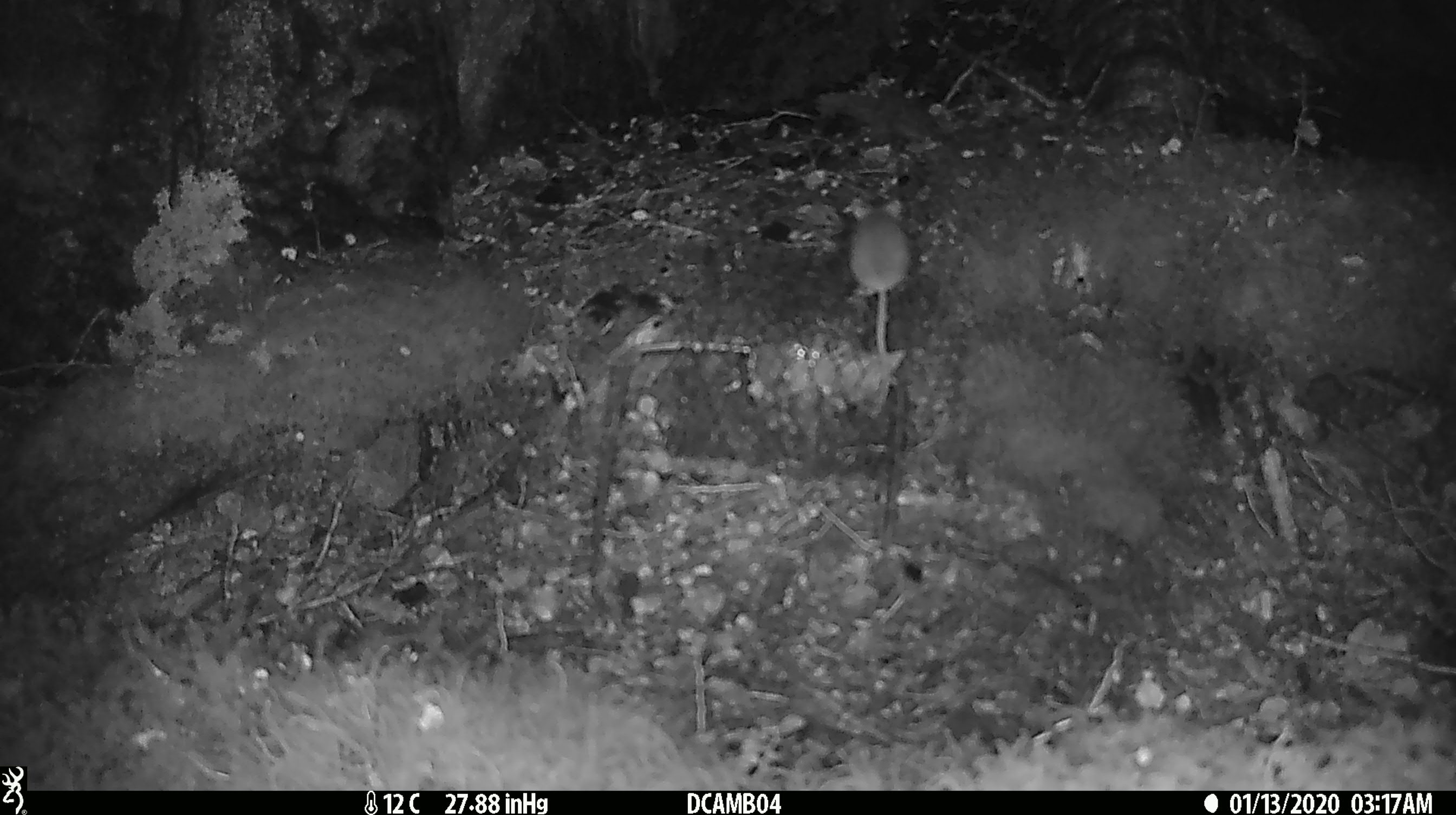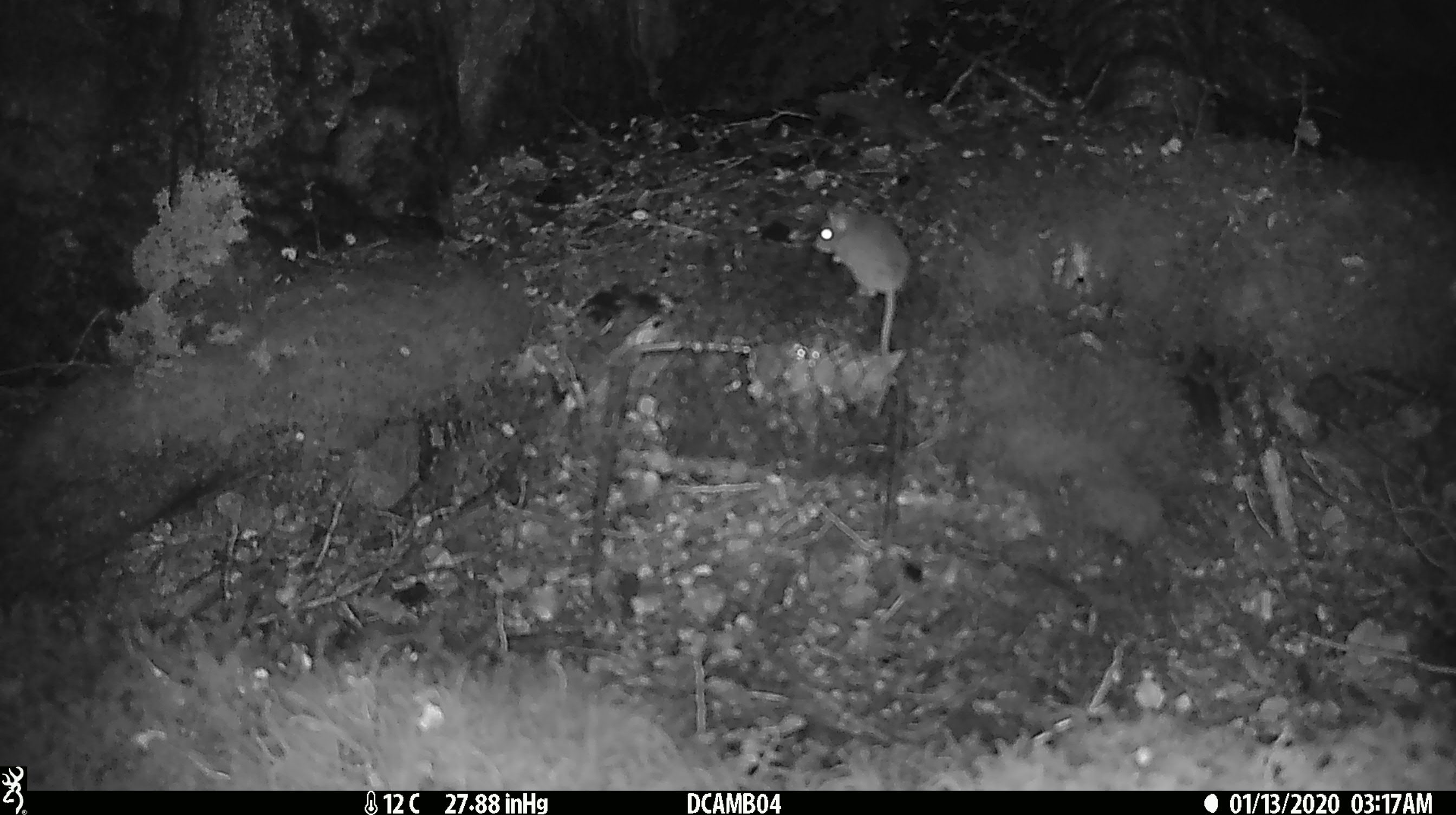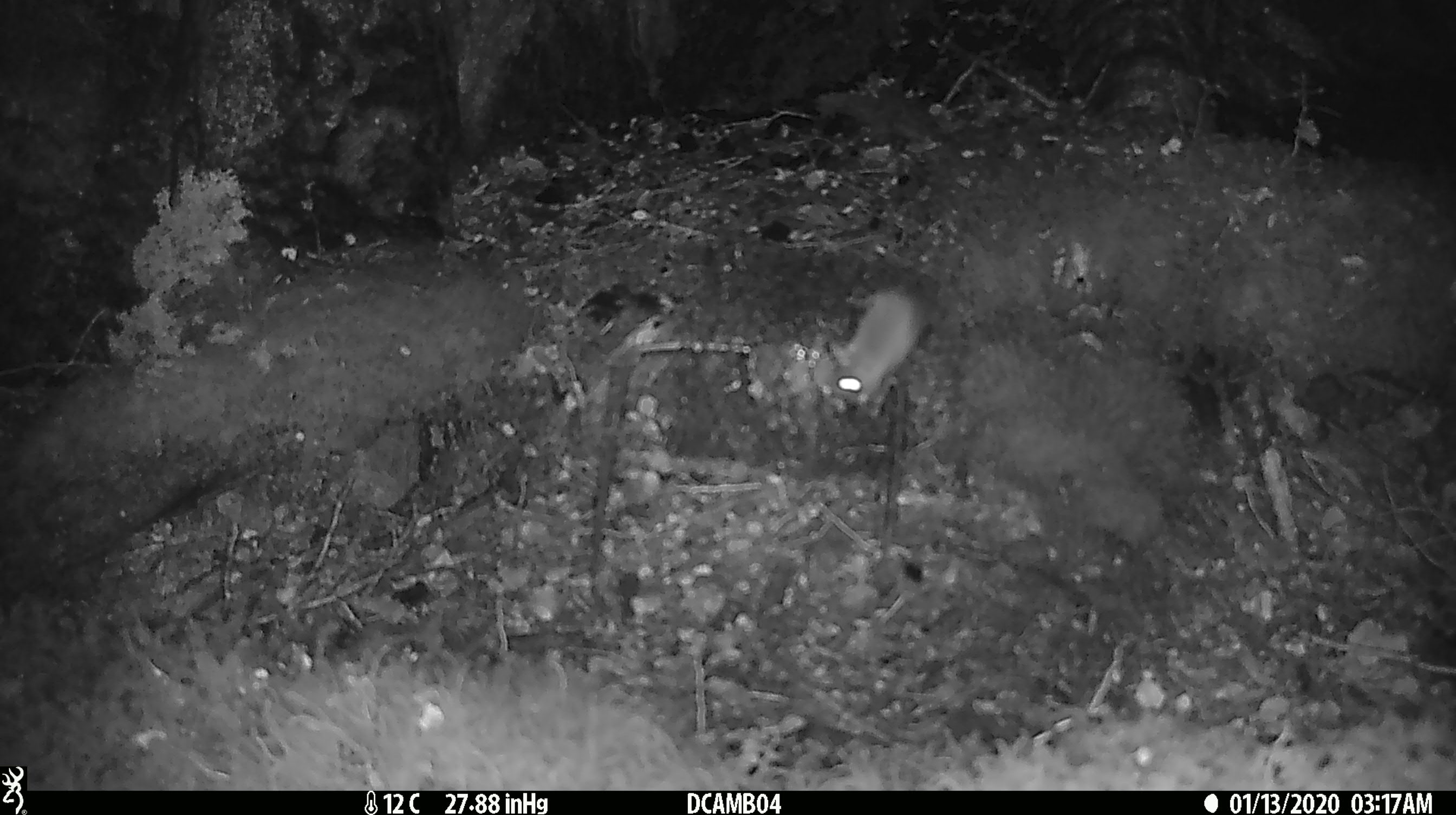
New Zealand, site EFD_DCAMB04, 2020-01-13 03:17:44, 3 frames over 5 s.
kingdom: Animalia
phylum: Chordata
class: Mammalia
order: Rodentia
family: Muridae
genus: Mus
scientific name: Mus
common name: mouse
Mouse (Mus).